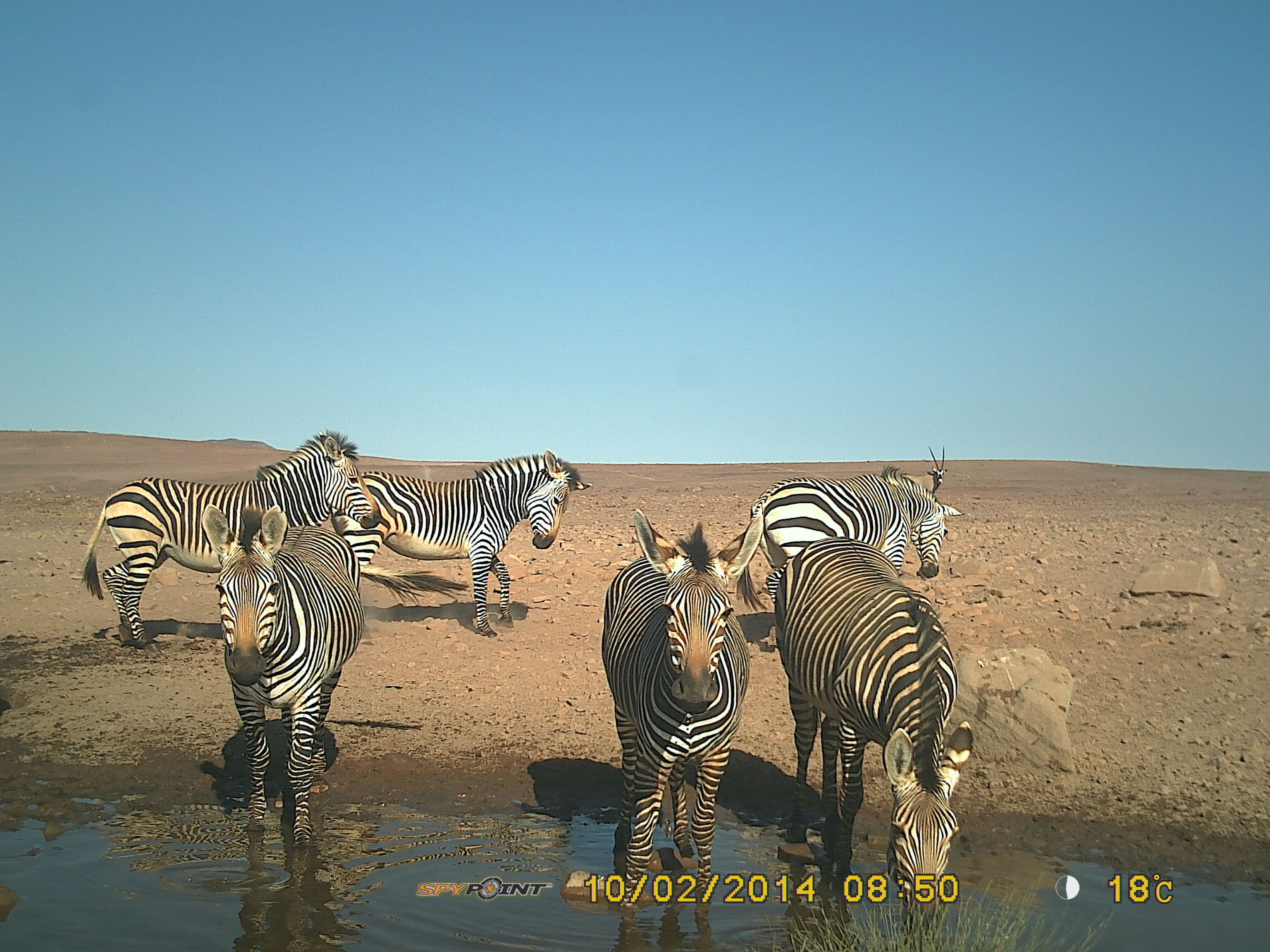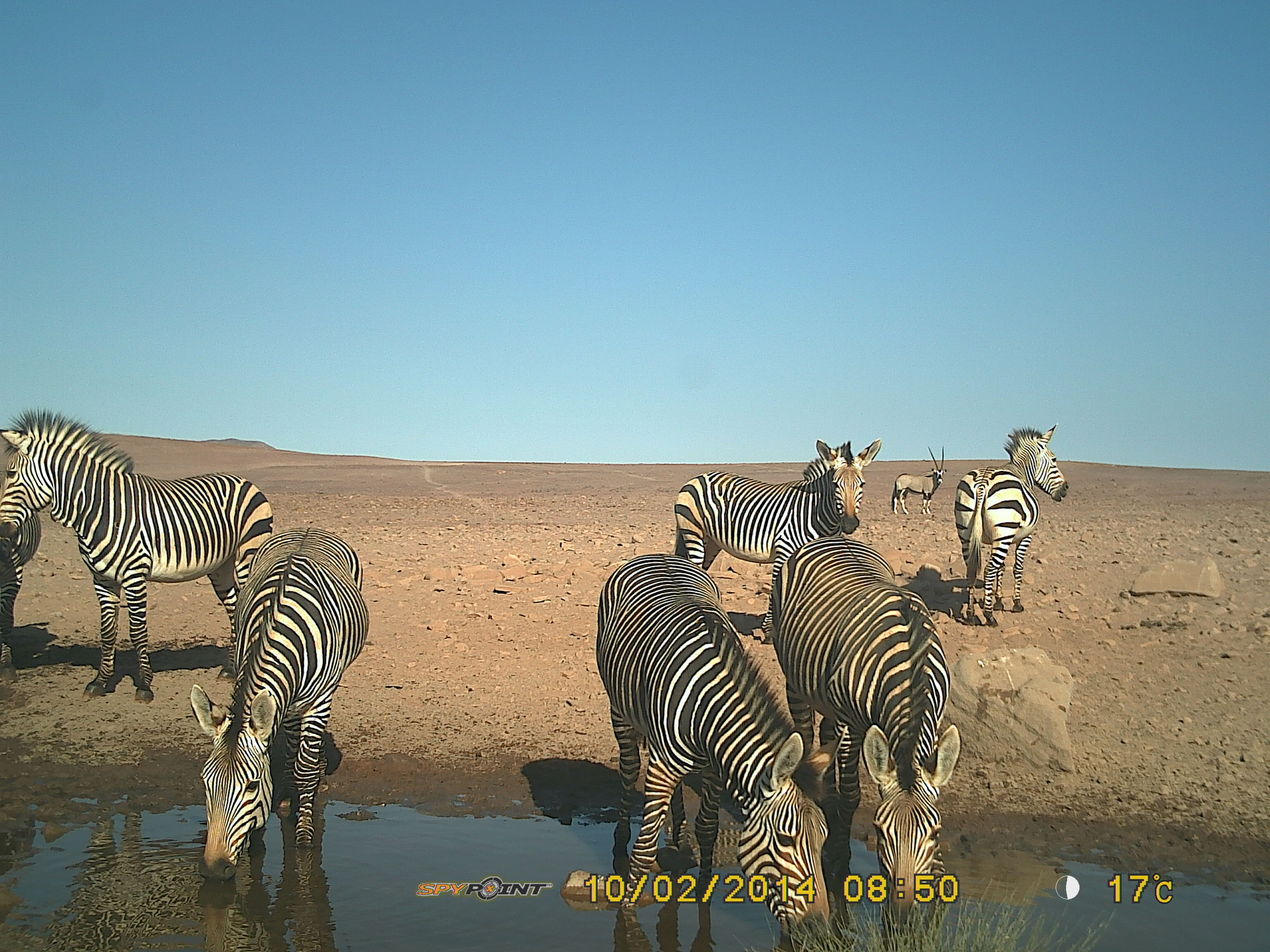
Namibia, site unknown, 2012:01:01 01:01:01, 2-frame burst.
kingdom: Animalia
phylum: Chordata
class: Mammalia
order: Perissodactyla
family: Equidae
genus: Equus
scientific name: Equus zebra hartmannae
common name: hartmann's mountain zebra